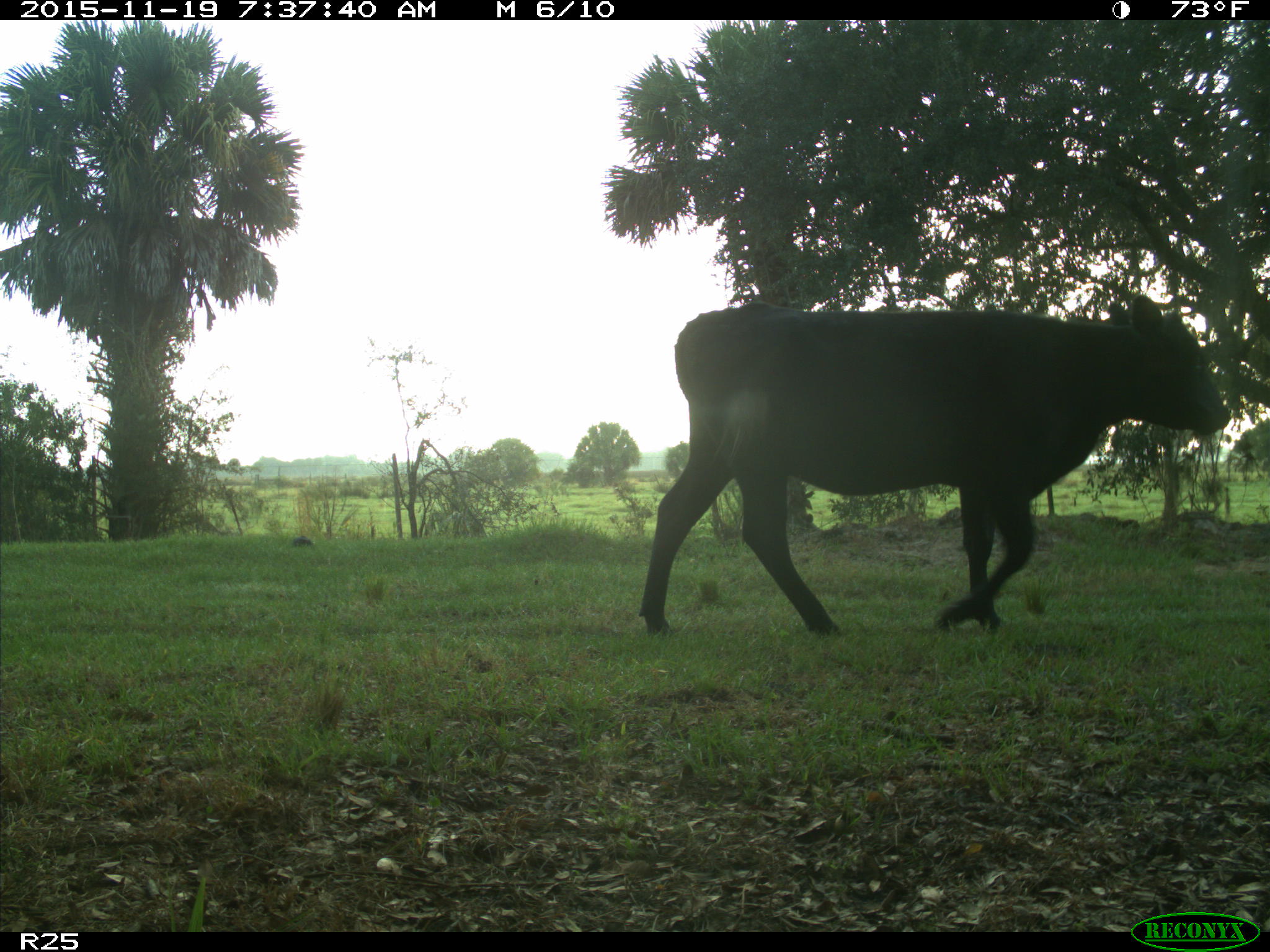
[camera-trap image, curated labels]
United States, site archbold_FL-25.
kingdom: Animalia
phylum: Chordata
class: Mammalia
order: Artiodactyla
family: Bovidae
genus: Bos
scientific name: Bos taurus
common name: domestic cow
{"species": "Bos taurus (domestic cow)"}